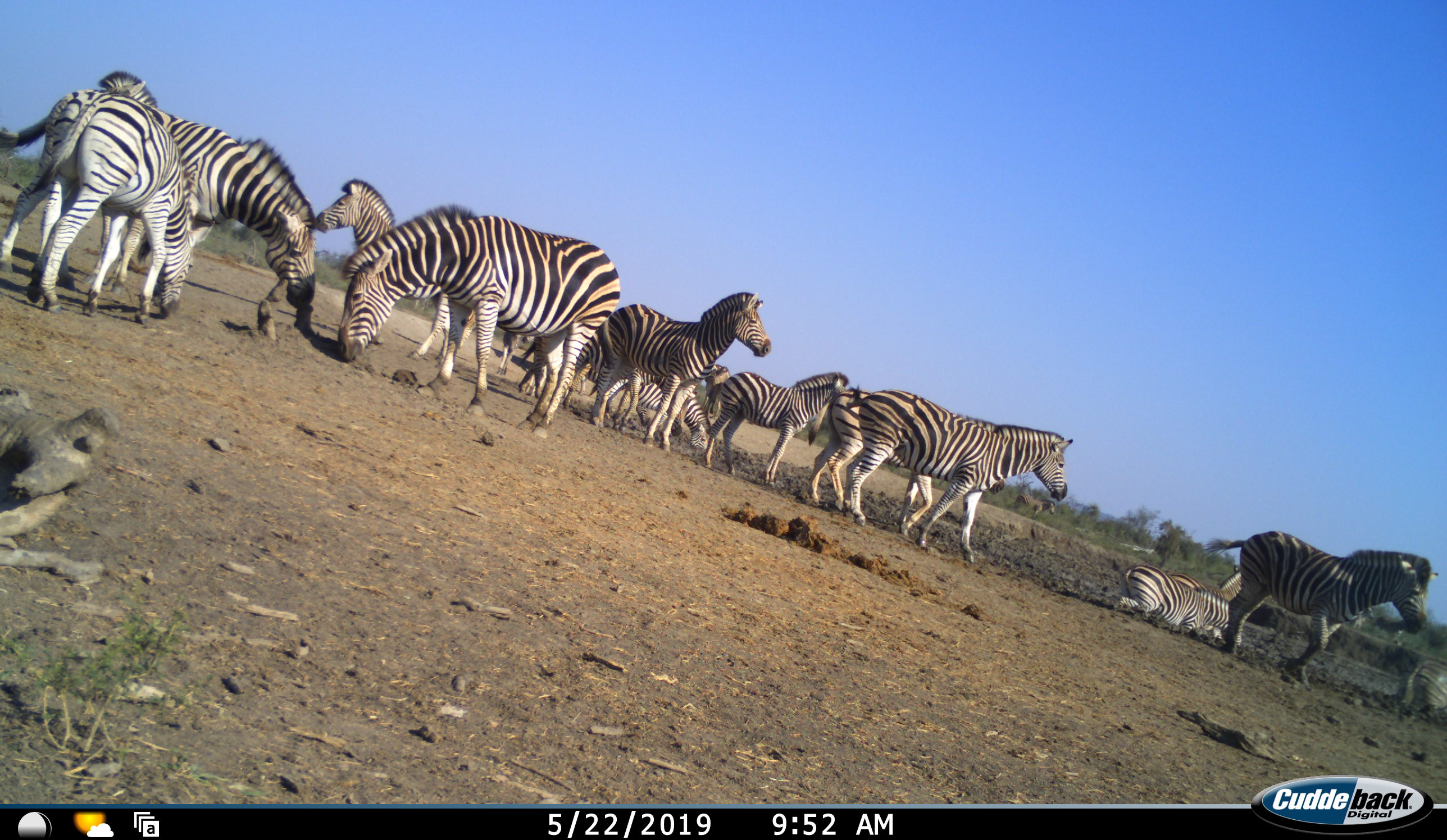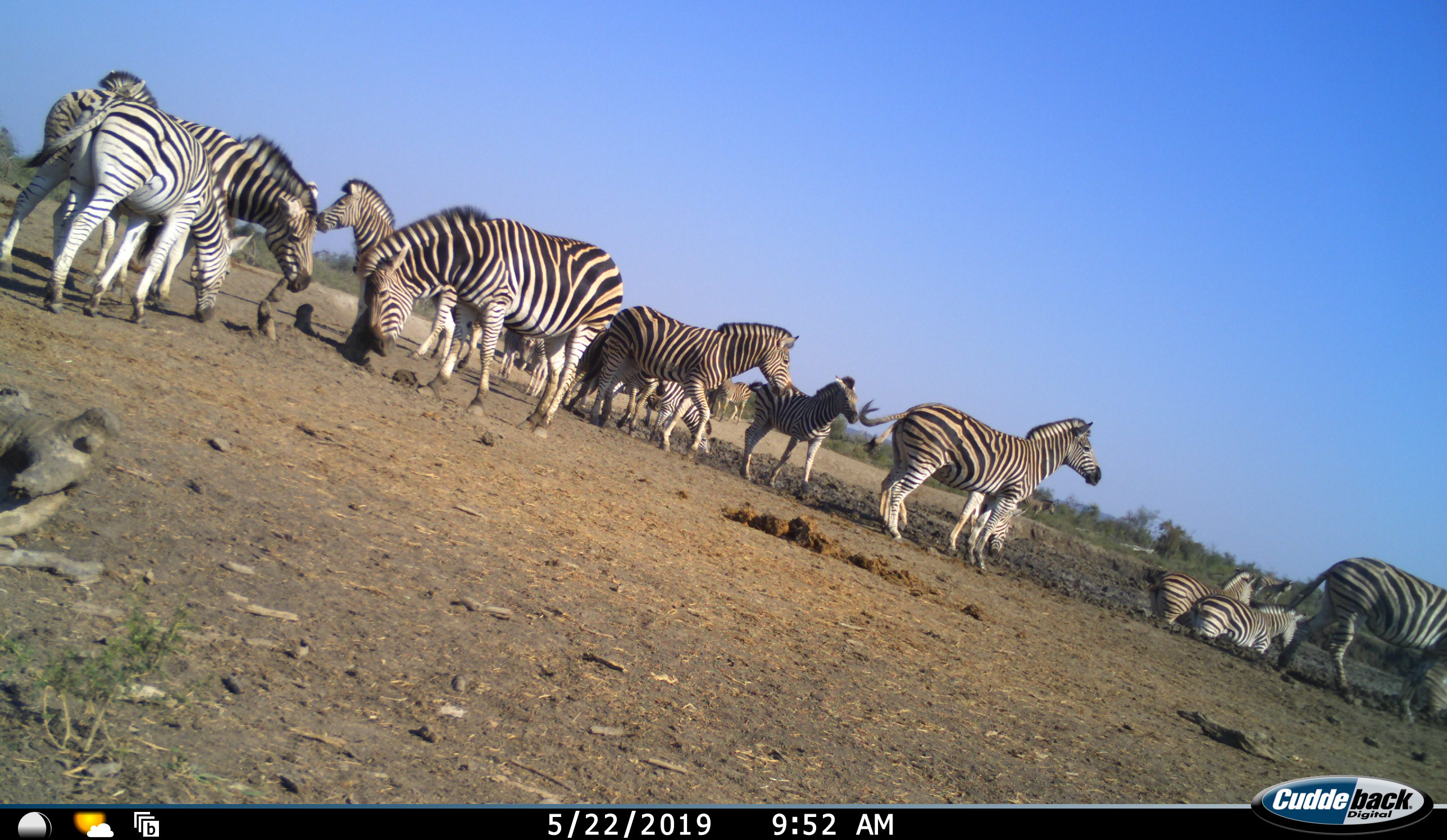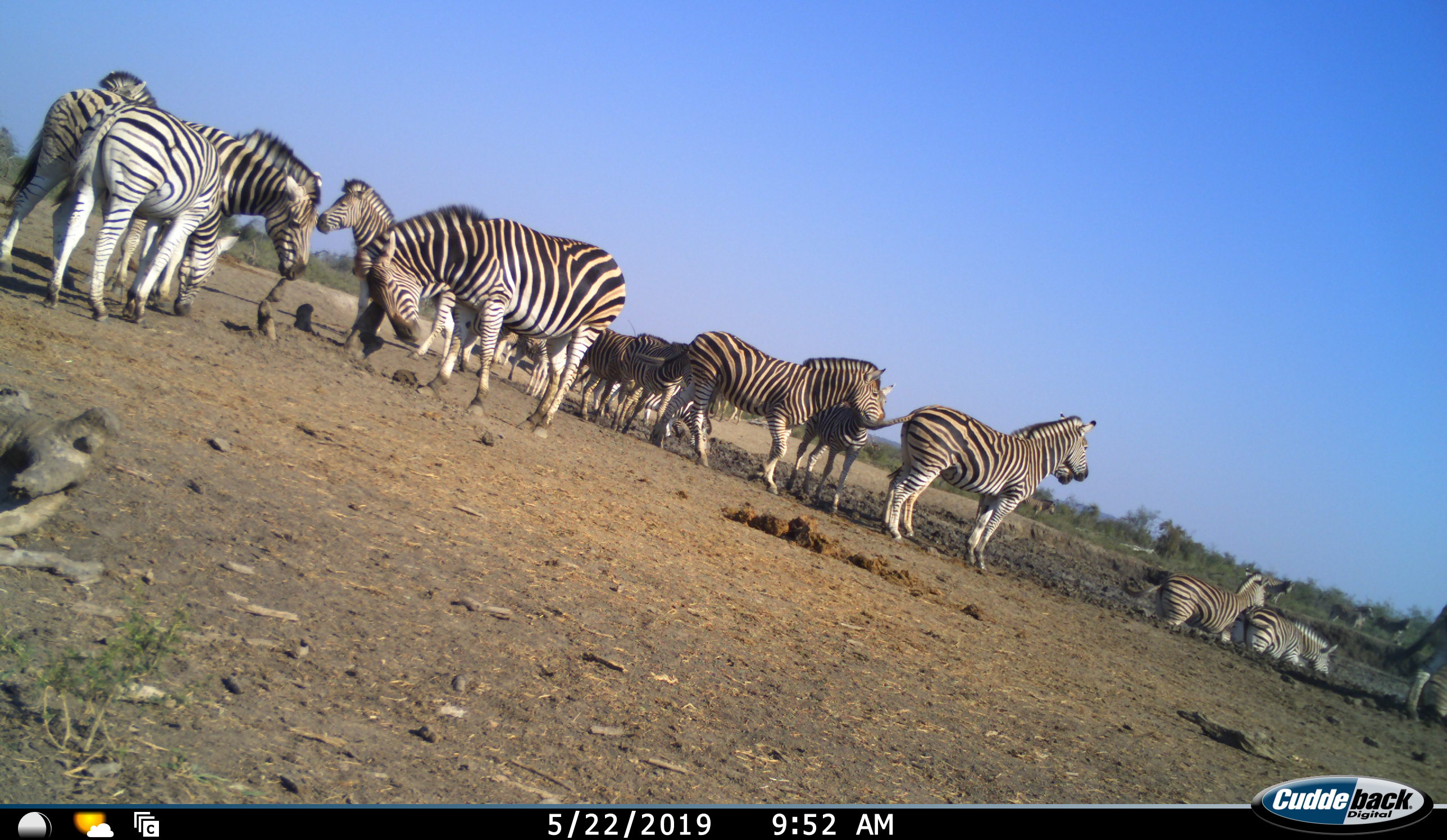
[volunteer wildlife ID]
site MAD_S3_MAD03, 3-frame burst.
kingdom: Animalia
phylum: Chordata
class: Mammalia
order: Perissodactyla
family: Equidae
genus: Equus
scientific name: Equus quagga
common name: plains zebra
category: zebraplains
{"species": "zebraplains (plains zebra) (Equus quagga)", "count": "11-50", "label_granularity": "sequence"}